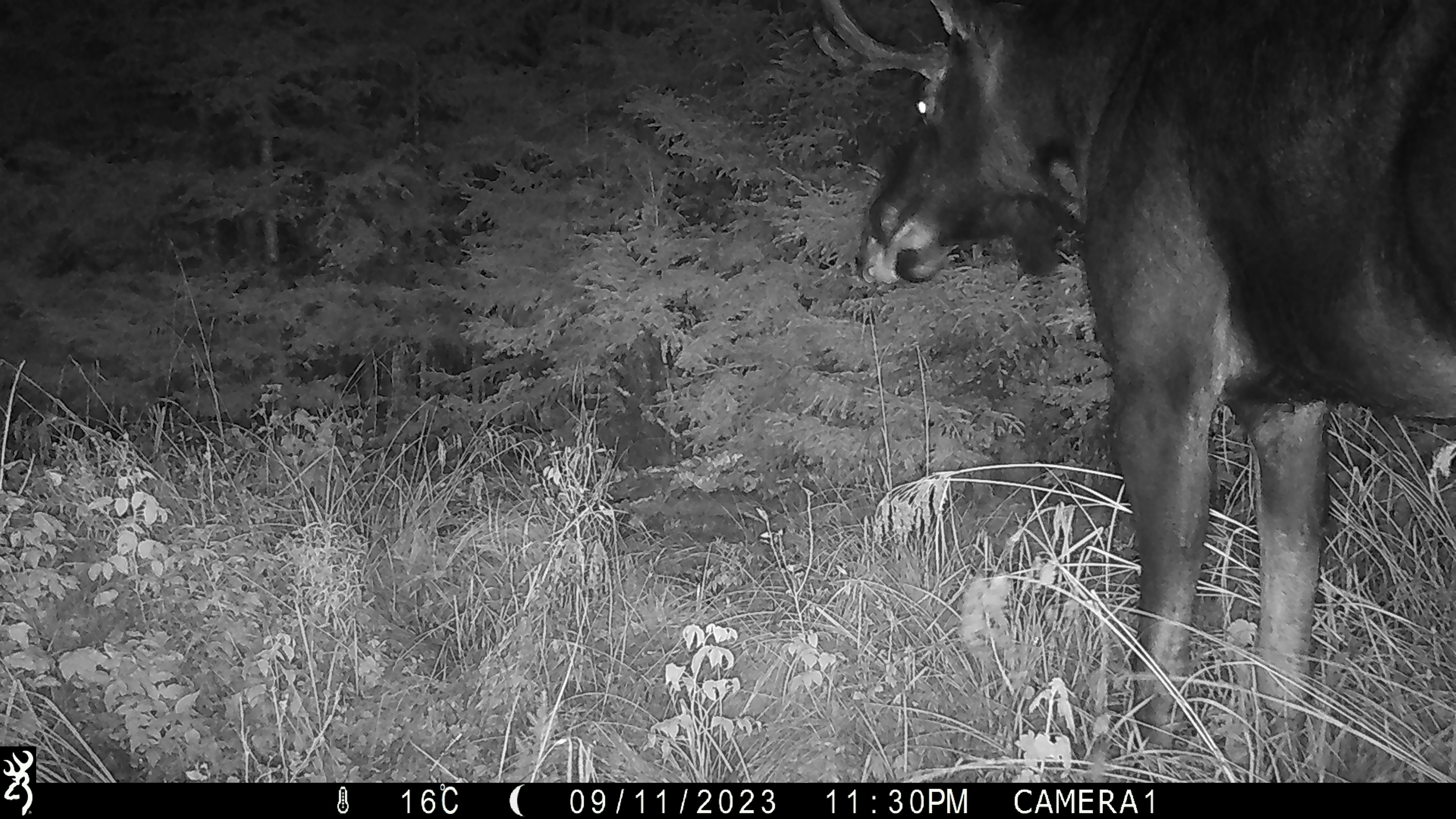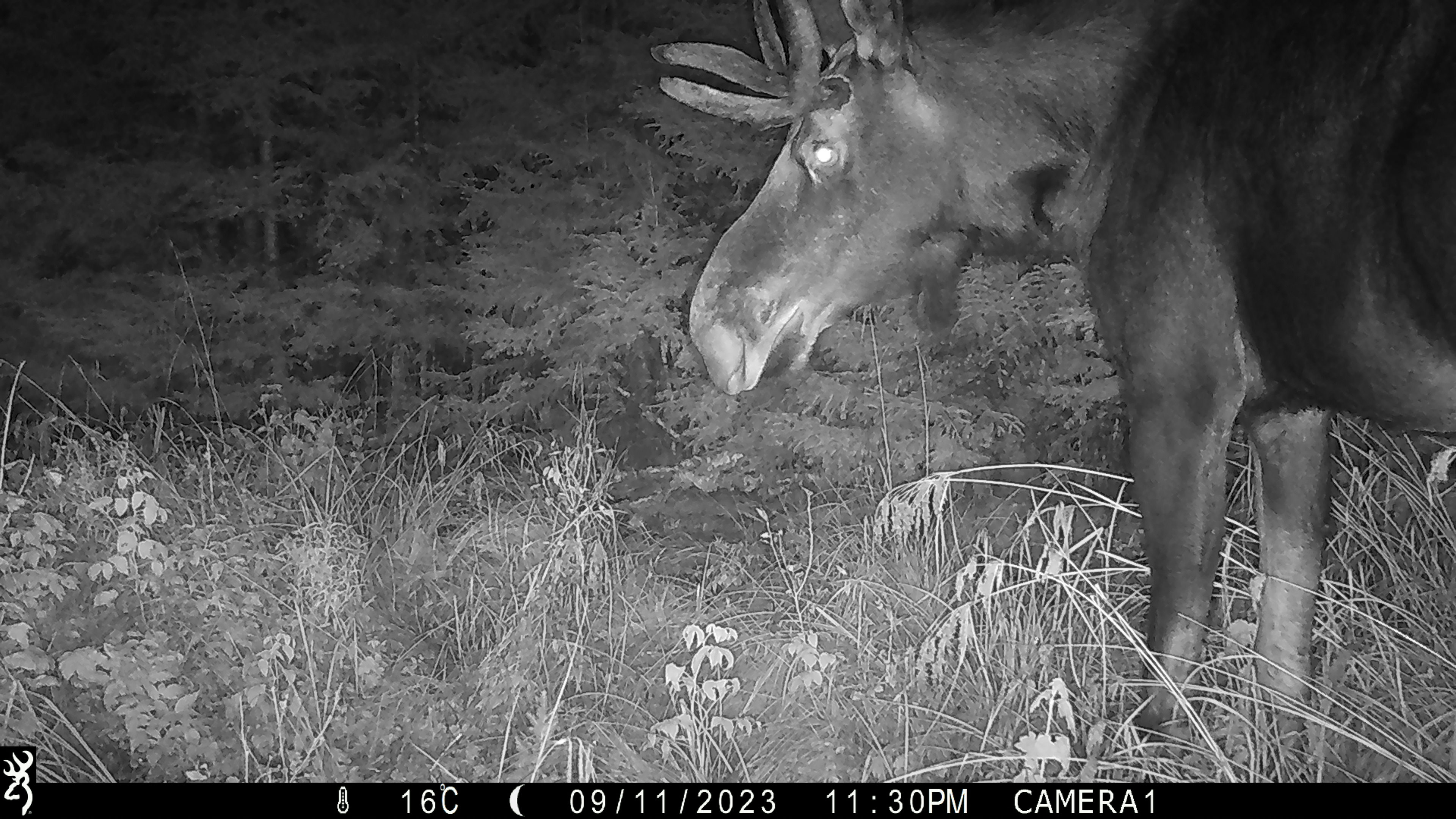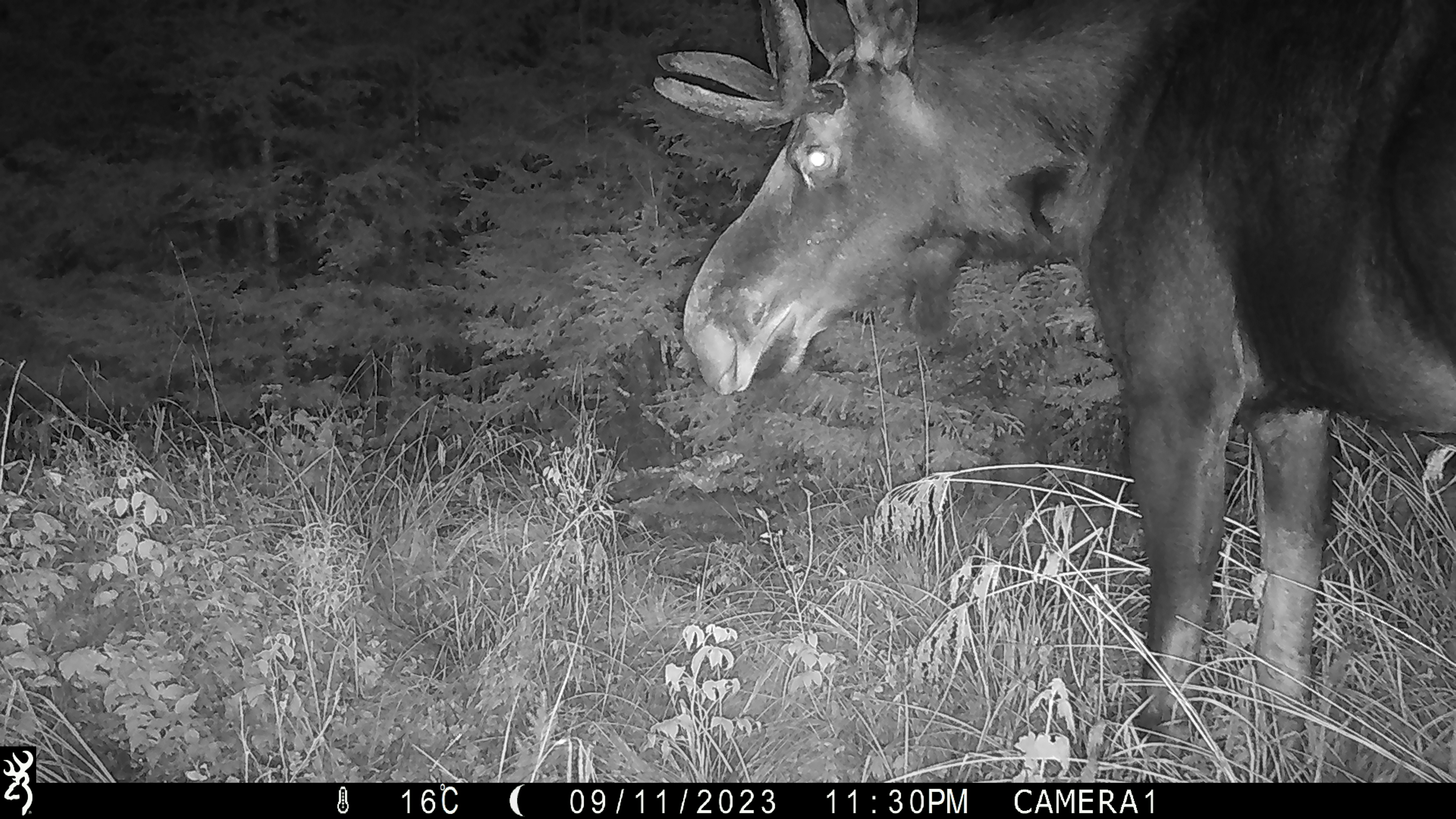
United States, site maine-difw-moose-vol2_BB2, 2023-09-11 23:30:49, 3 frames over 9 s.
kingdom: Animalia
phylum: Chordata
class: Mammalia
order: Artiodactyla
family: Cervidae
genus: Alces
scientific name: Alces alces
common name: moose